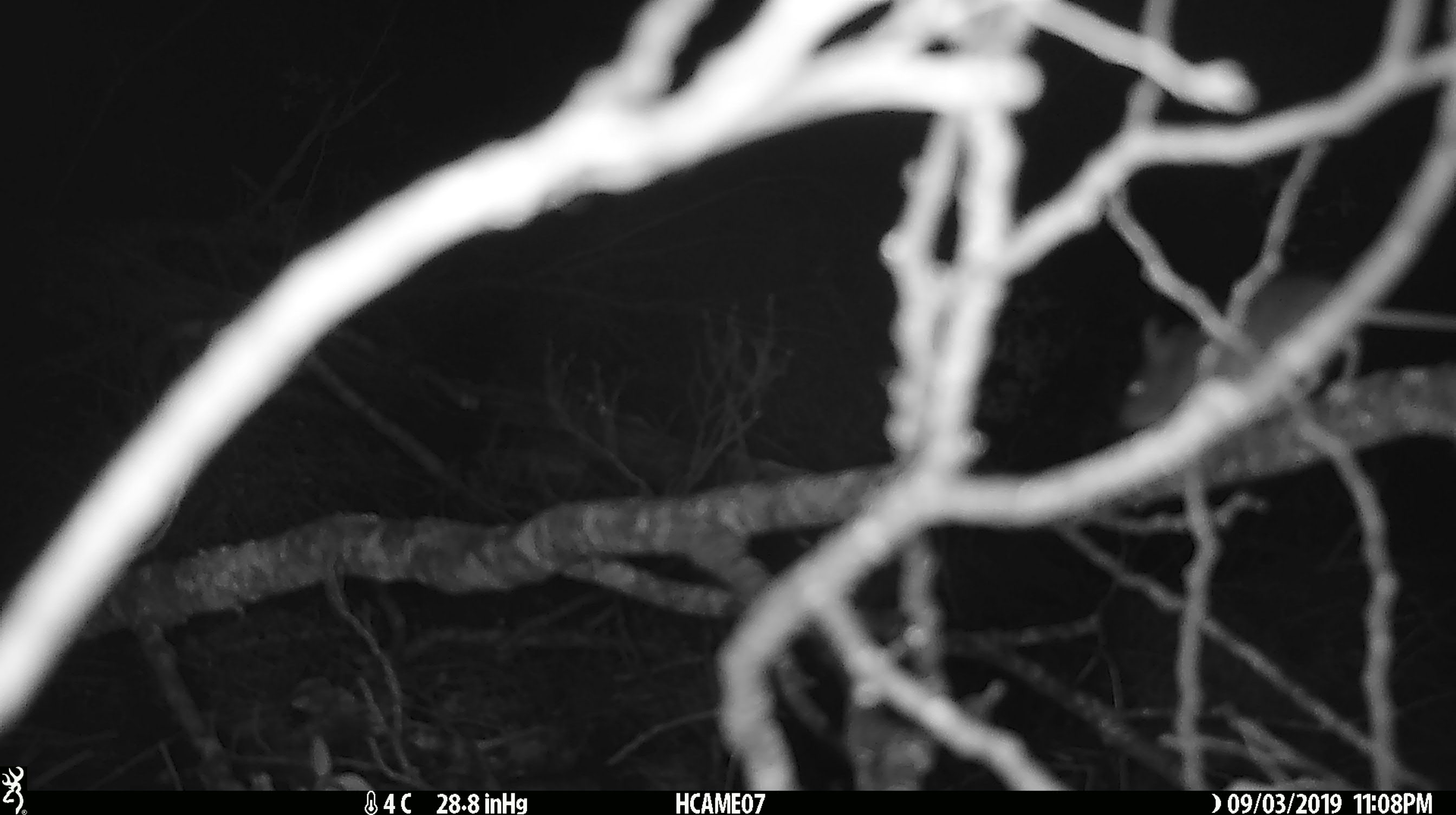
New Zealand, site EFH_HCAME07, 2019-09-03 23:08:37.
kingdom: Animalia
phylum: Chordata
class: Mammalia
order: Rodentia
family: Muridae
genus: Mus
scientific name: Mus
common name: mouse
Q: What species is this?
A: Mouse (Mus).